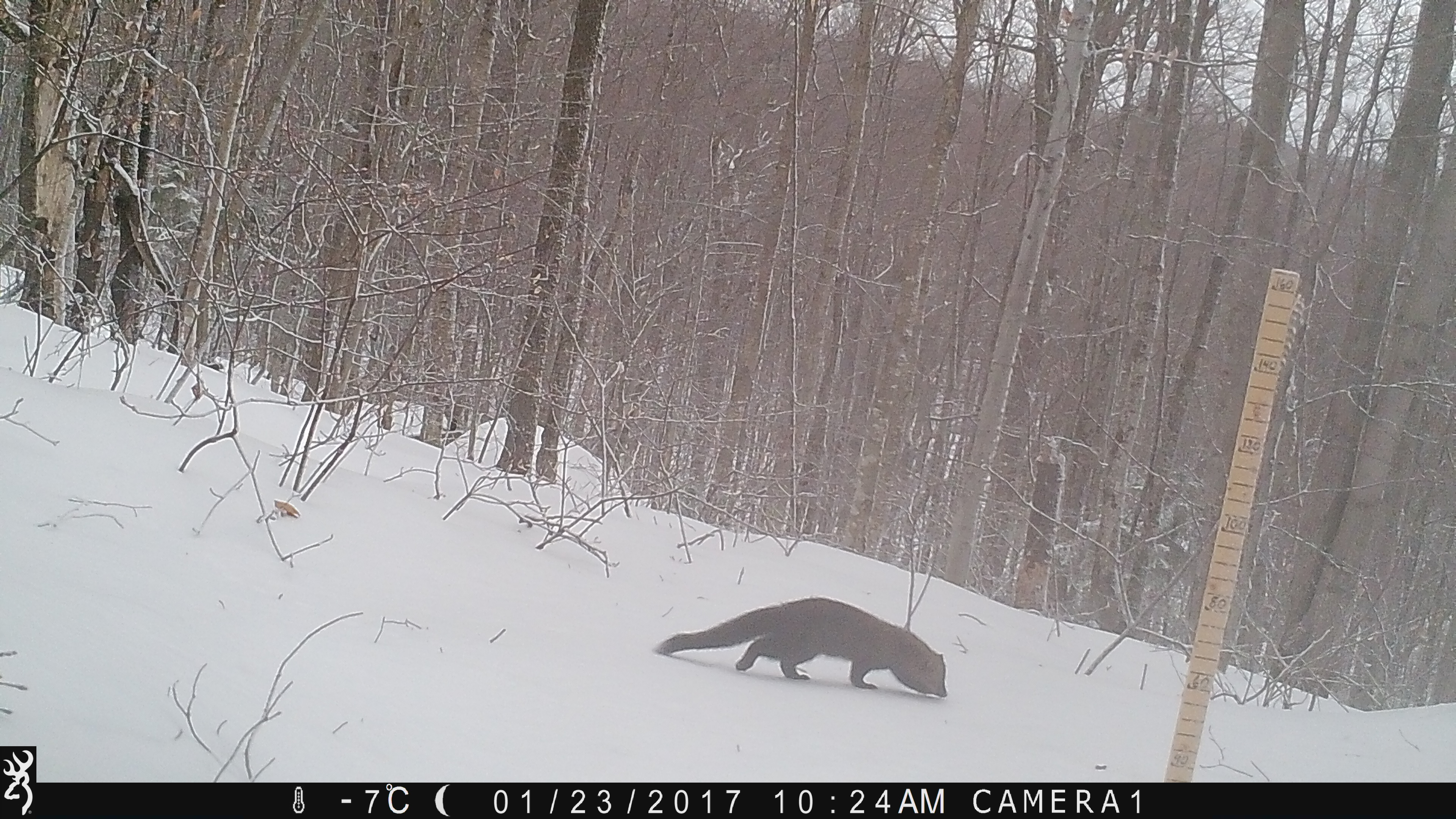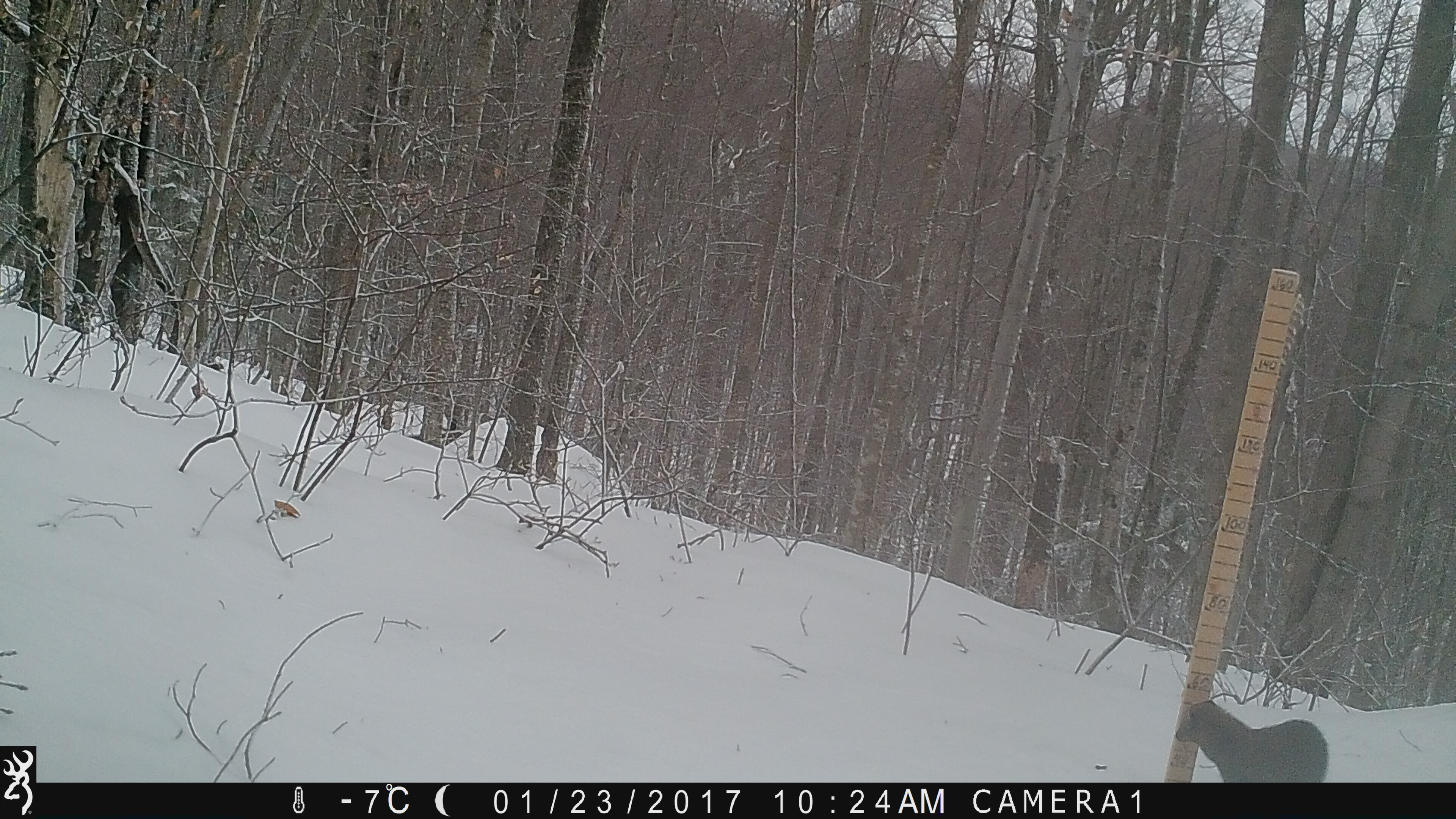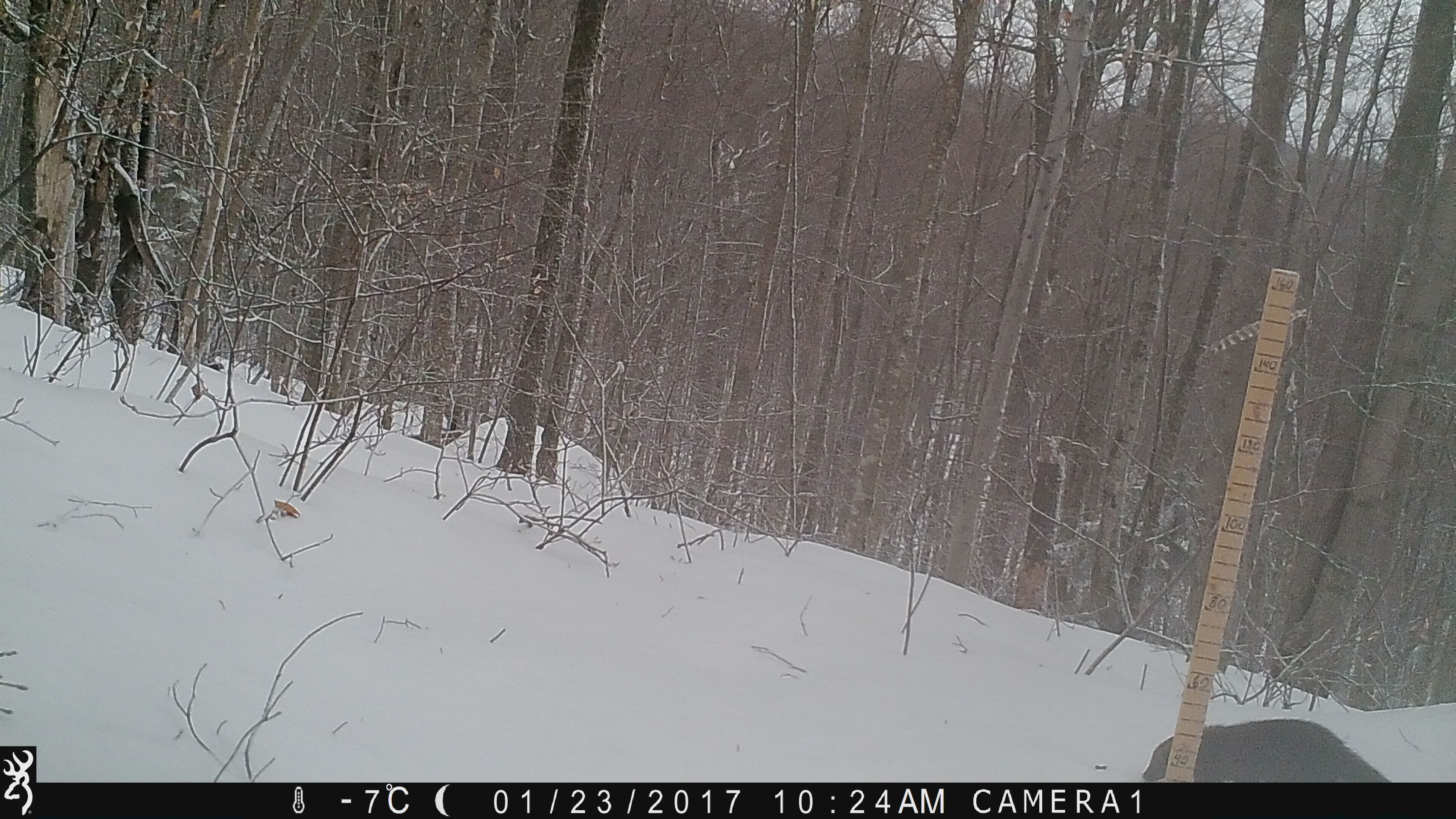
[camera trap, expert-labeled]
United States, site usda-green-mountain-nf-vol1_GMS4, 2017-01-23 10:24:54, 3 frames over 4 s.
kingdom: Animalia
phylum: Chordata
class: Mammalia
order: Carnivora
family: Mustelidae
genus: Pekania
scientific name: Pekania pennanti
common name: fisher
Fisher (Pekania pennanti).